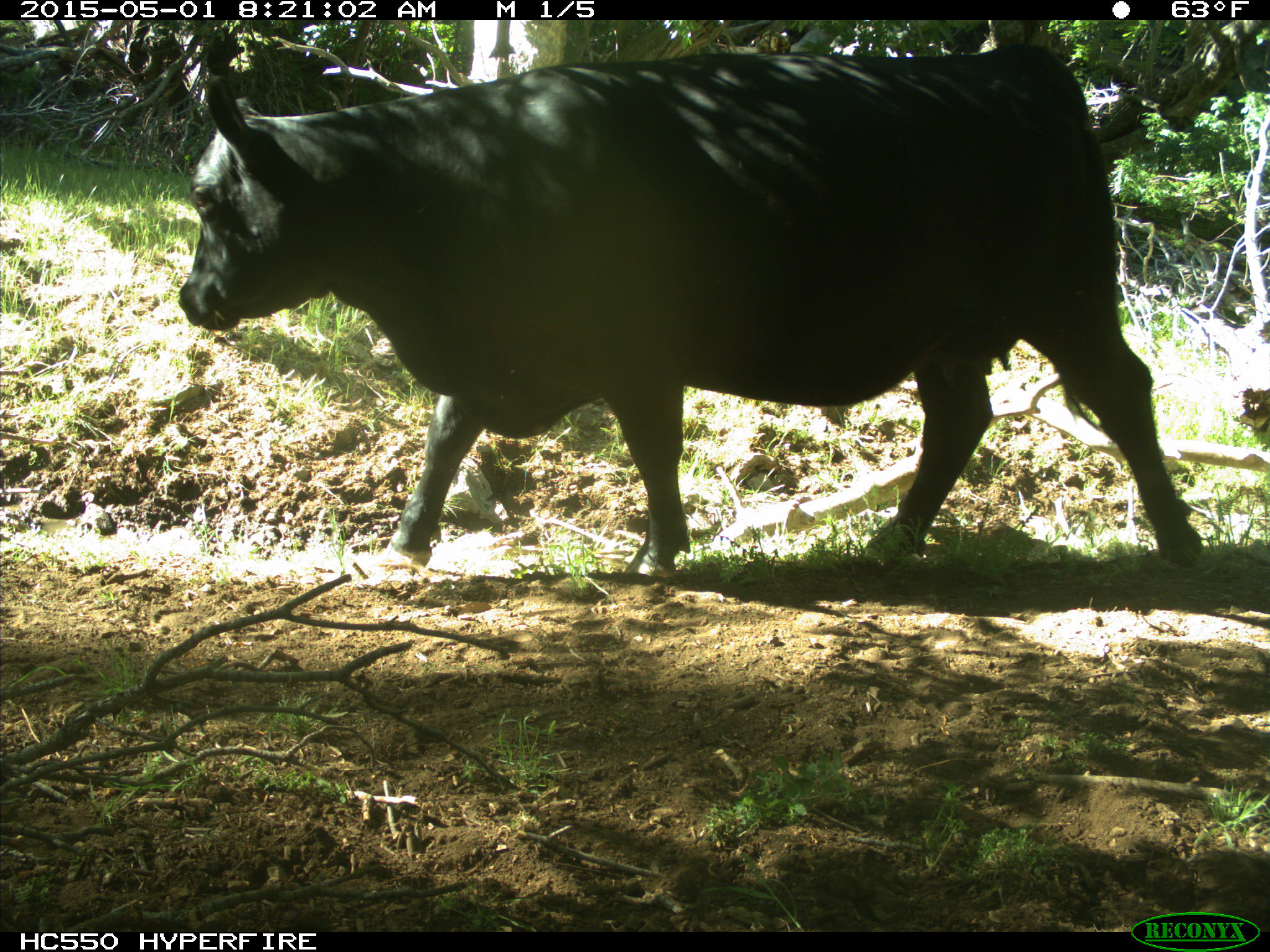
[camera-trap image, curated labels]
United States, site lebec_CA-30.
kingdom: Animalia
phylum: Chordata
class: Mammalia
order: Artiodactyla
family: Bovidae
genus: Bos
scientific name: Bos taurus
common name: domestic cow